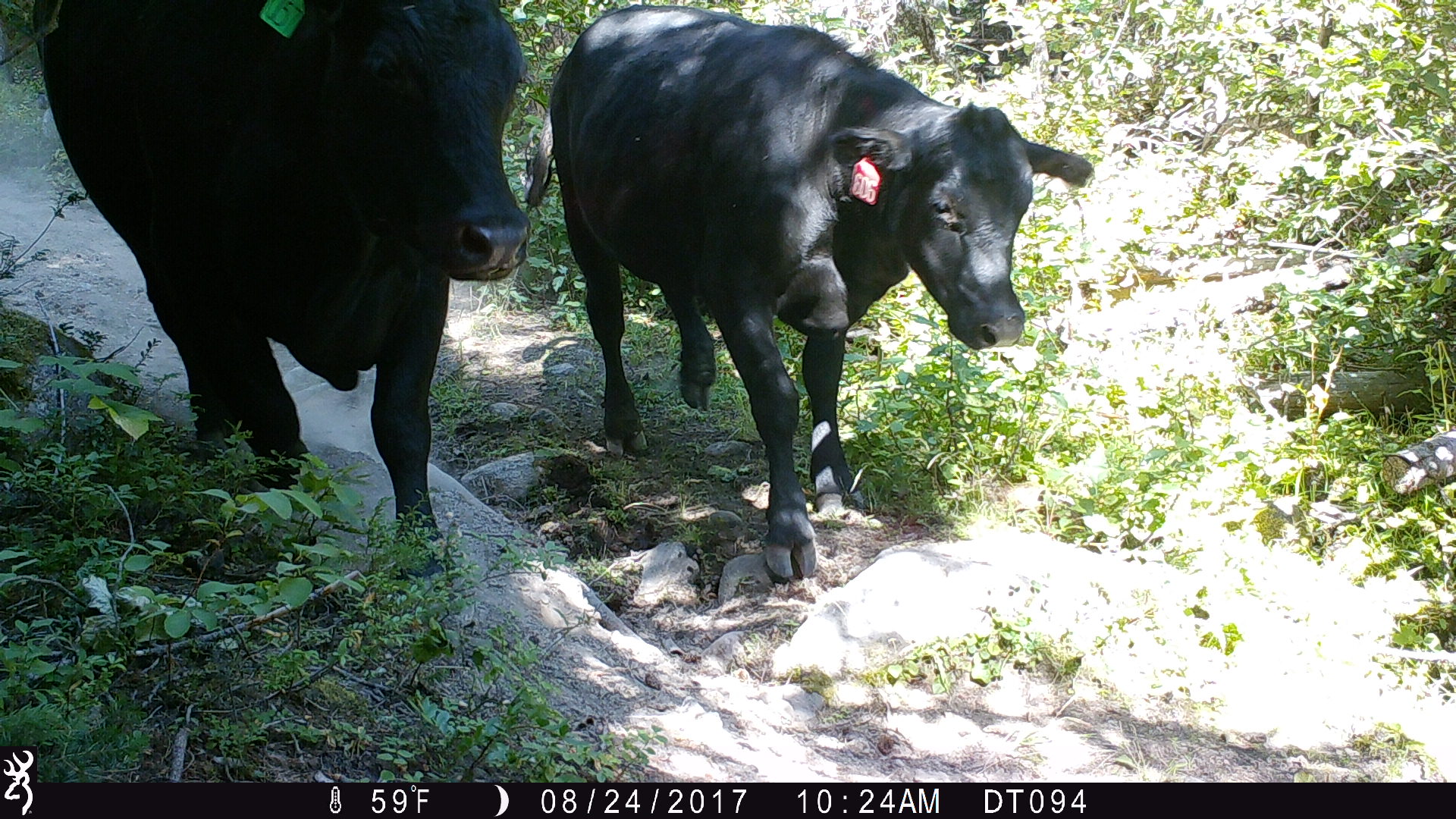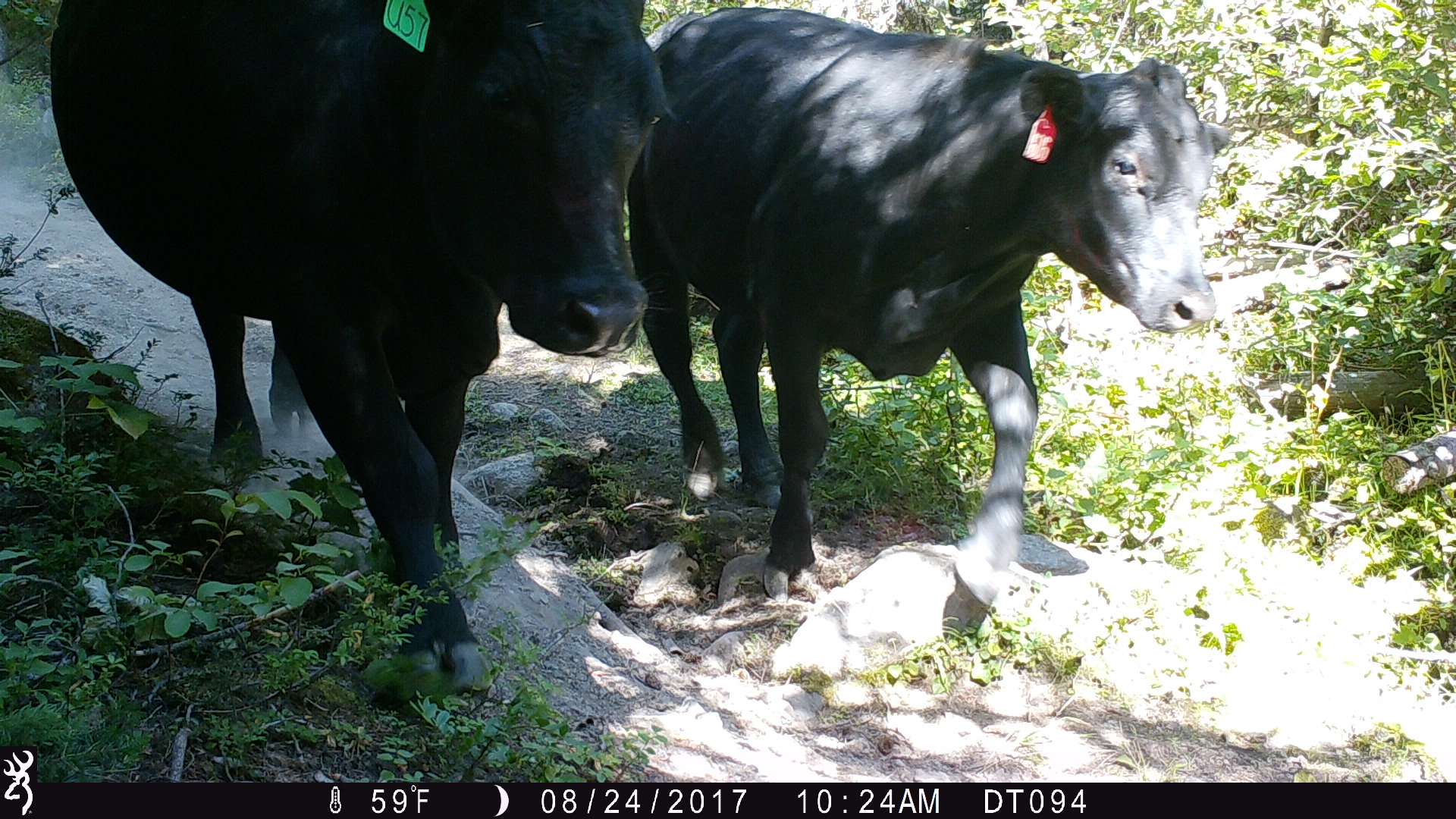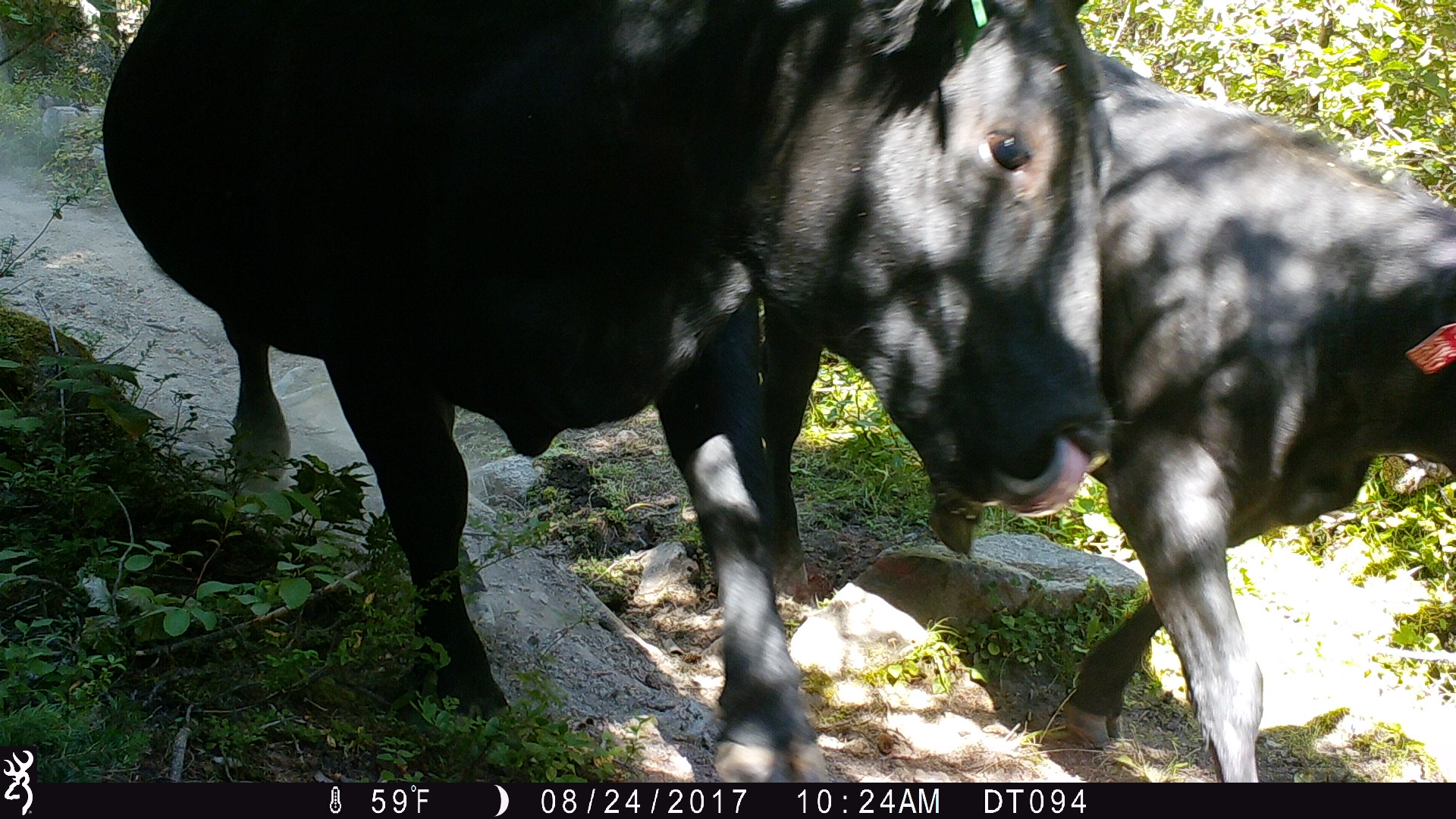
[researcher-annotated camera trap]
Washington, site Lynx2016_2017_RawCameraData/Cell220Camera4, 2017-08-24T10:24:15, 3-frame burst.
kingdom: Animalia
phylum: Chordata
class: Mammalia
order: Artiodactyla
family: Bovidae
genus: Bos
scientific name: Bos taurus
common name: domestic cattle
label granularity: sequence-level